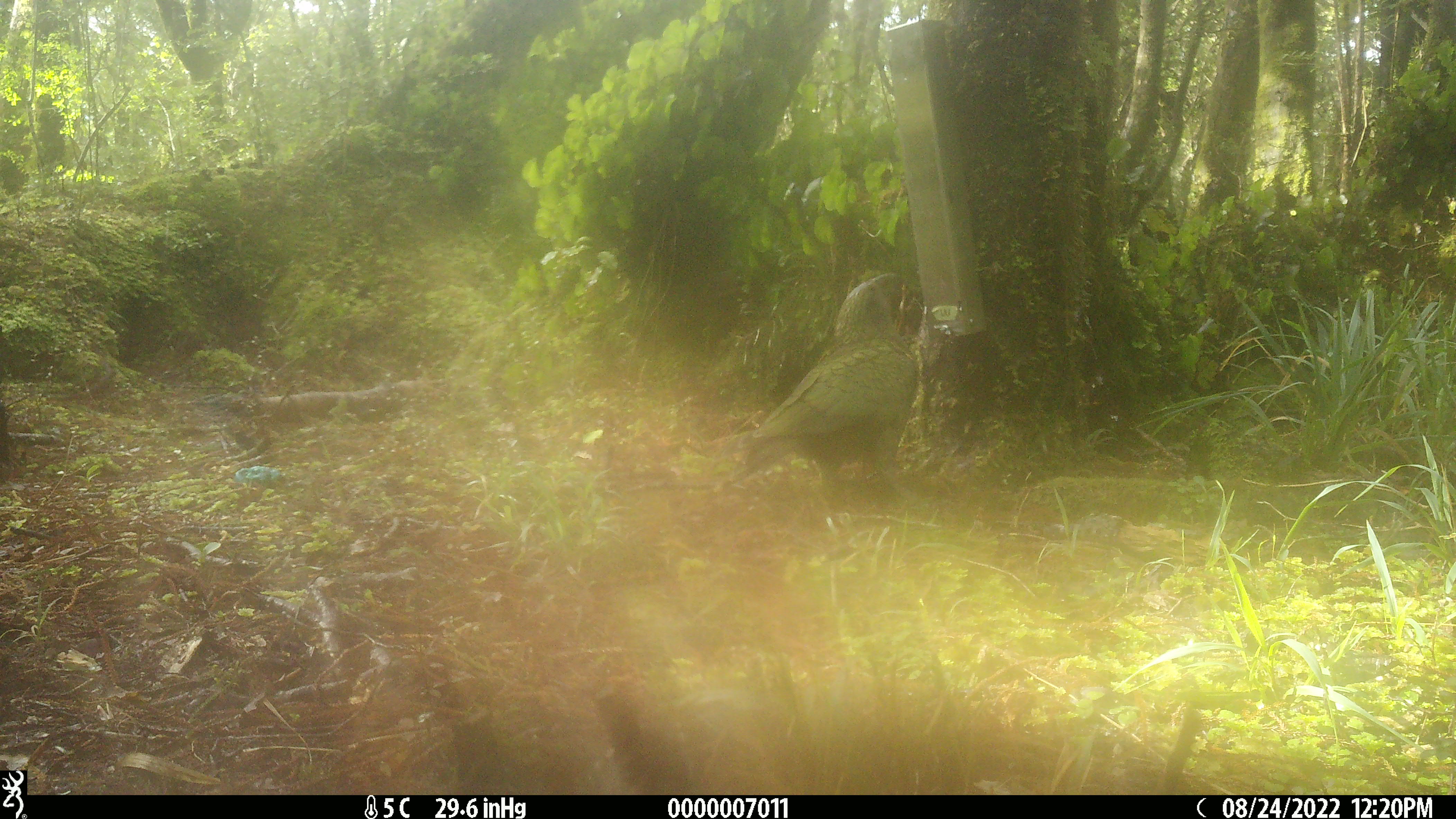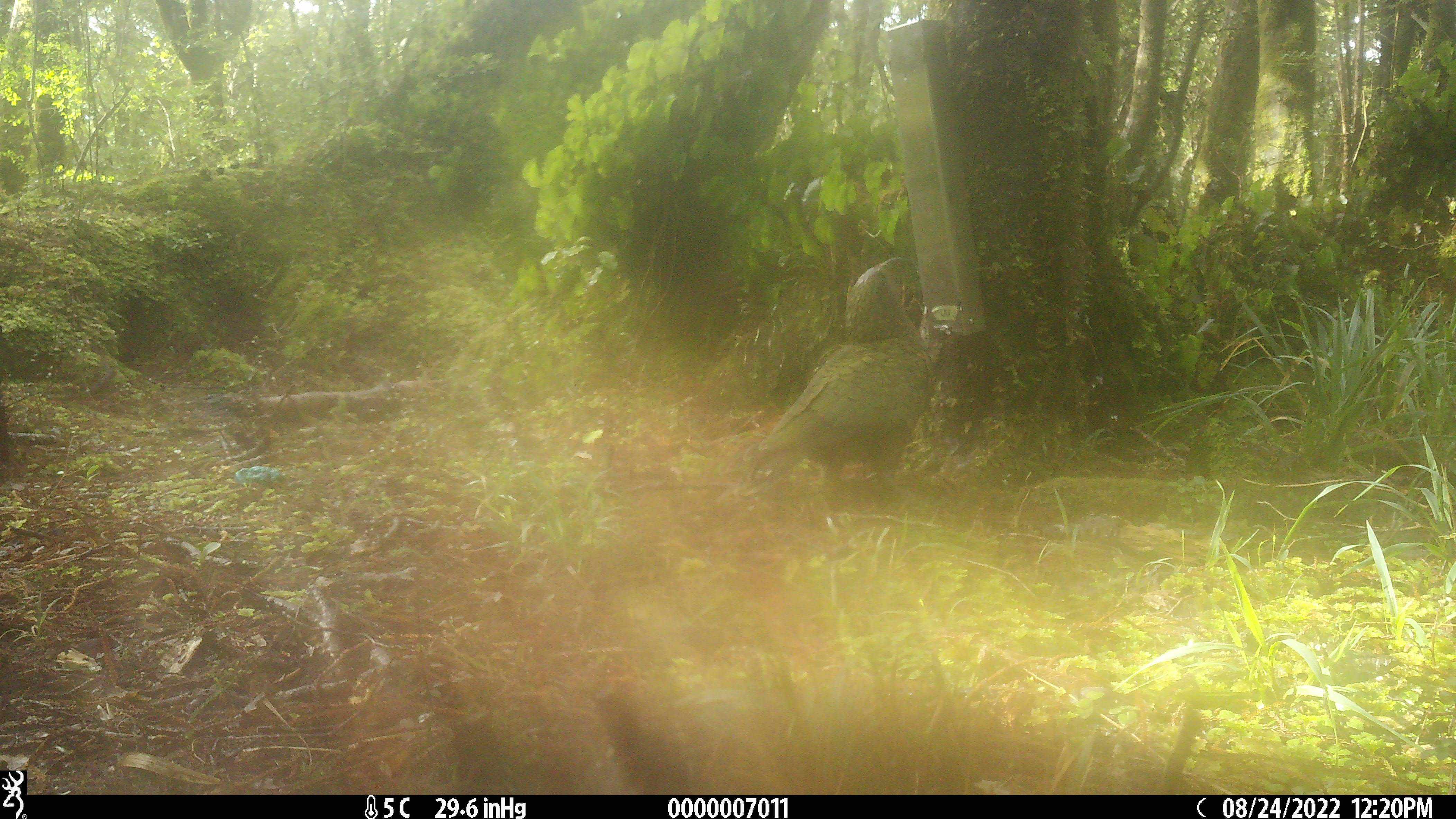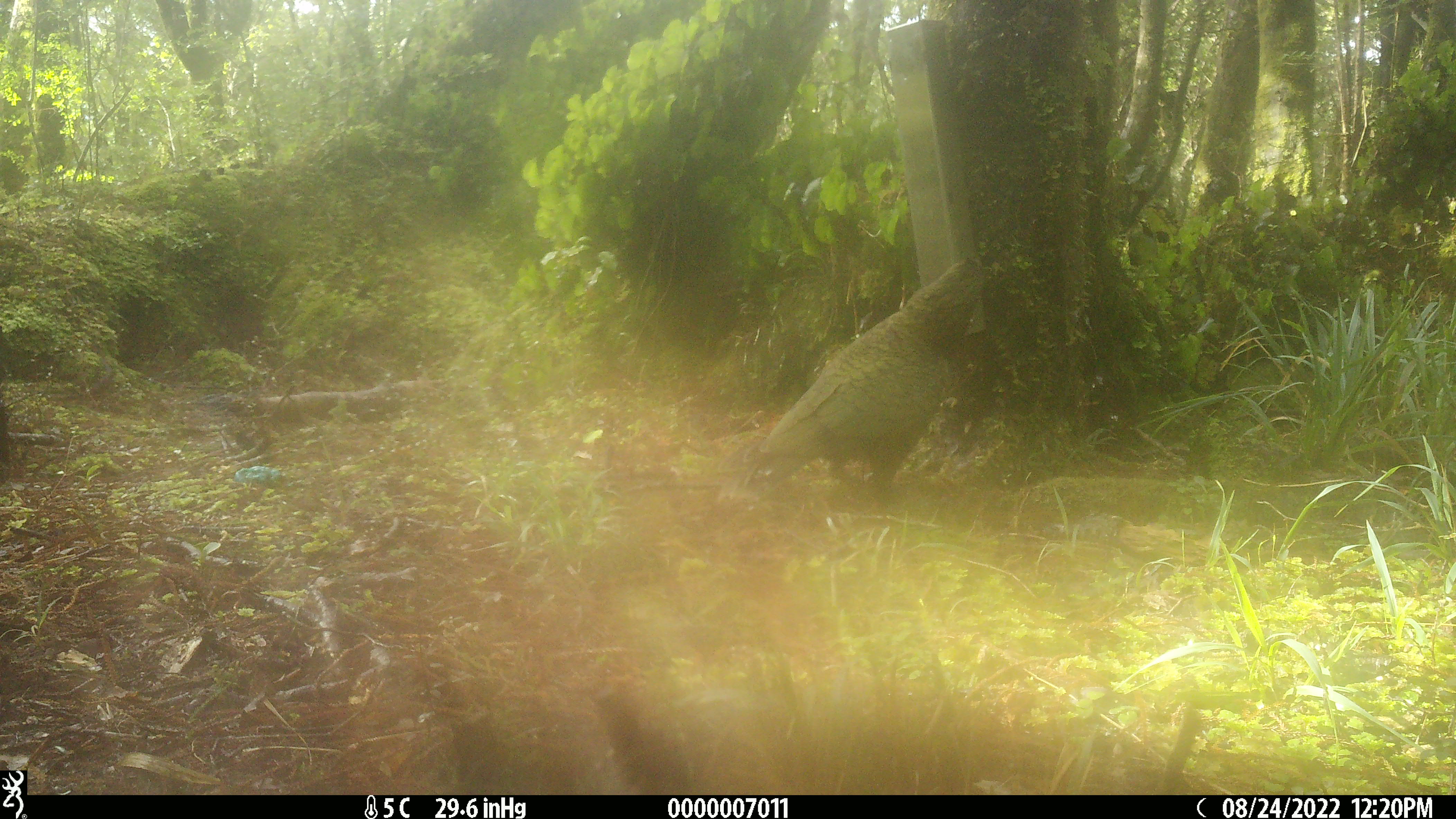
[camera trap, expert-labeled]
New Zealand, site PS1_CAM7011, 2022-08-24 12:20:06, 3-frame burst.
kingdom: Animalia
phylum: Chordata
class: Aves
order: Psittaciformes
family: Strigopidae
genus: Nestor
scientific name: Nestor notabilis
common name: kea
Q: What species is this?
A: Kea (Nestor notabilis).